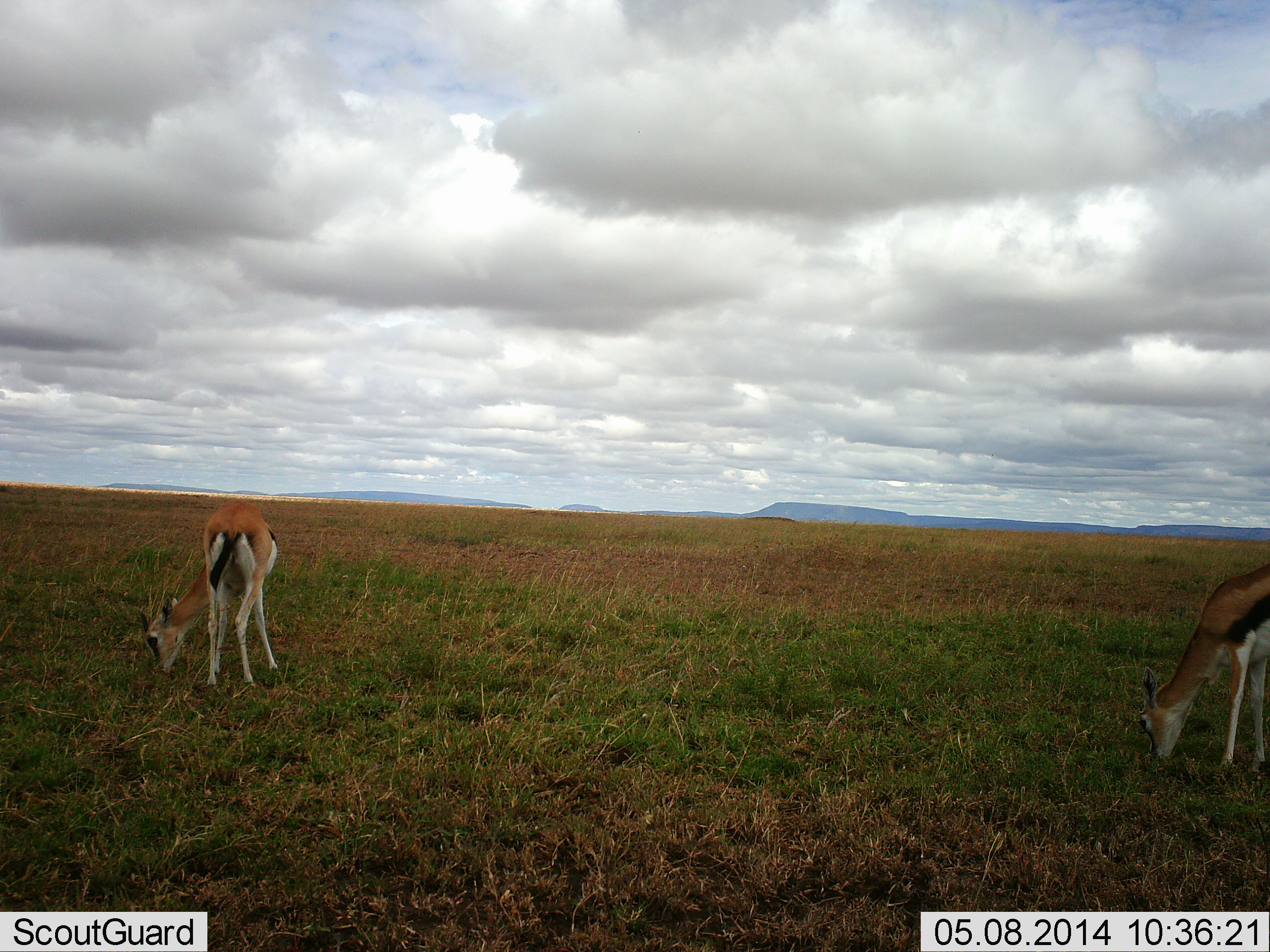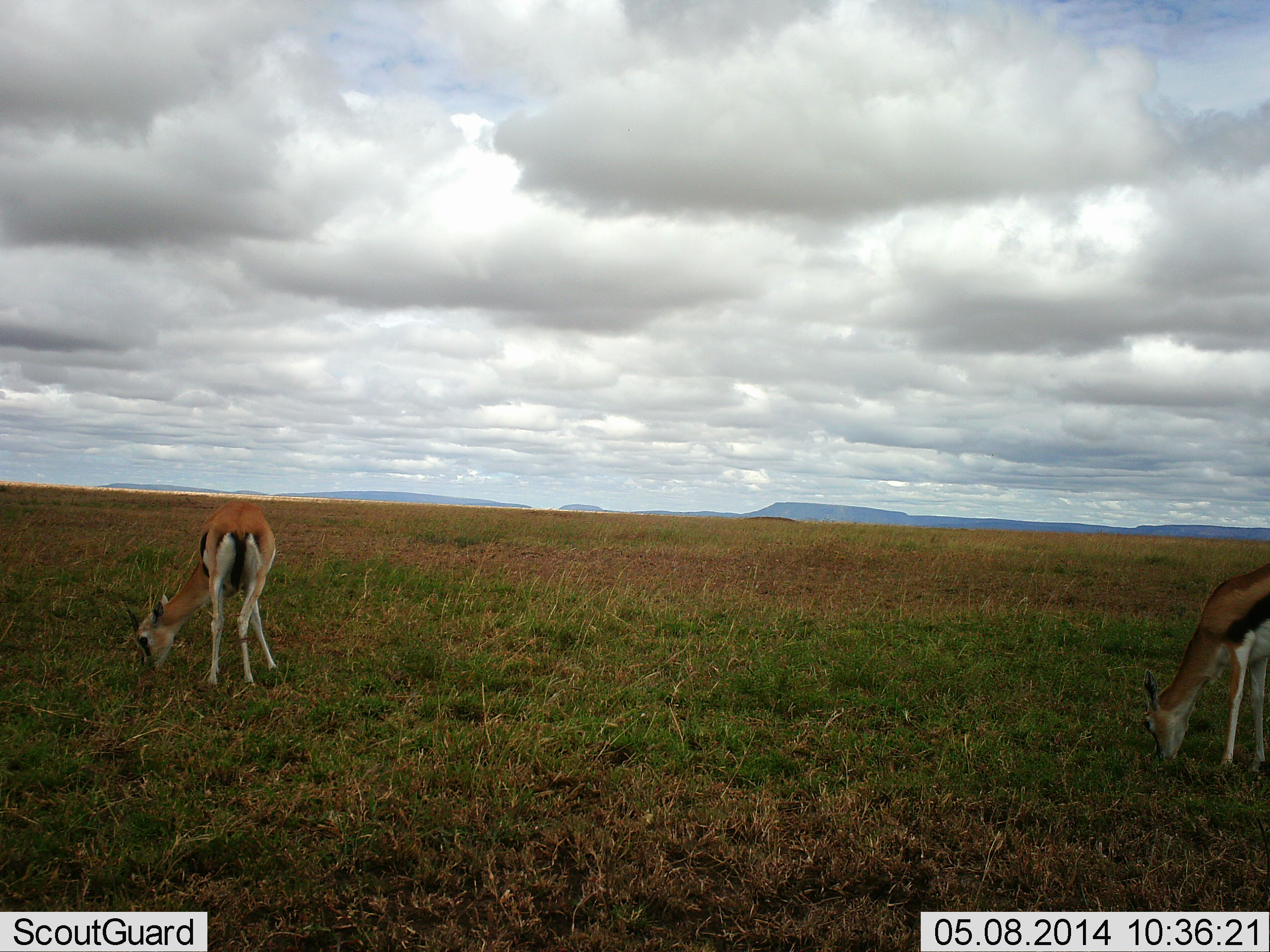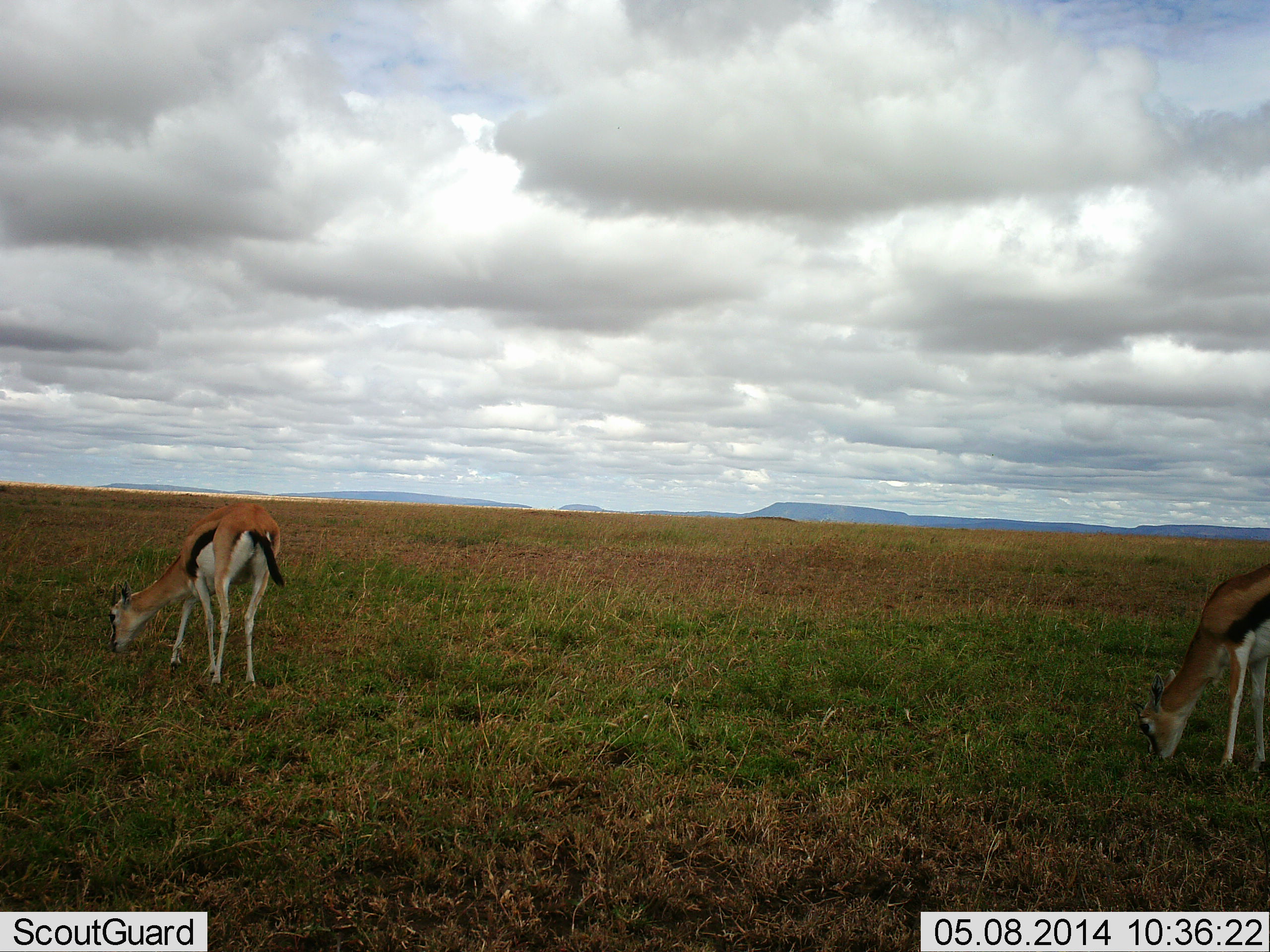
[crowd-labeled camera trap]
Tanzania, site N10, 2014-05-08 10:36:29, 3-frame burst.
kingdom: Animalia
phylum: Chordata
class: Mammalia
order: Artiodactyla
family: Bovidae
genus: Eudorcas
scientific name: Eudorcas thomsonii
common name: thomson's gazelle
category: gazellethomsons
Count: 2.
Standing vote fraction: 30%.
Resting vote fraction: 0%.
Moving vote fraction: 0%.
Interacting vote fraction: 0%.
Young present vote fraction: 0%.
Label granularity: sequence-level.